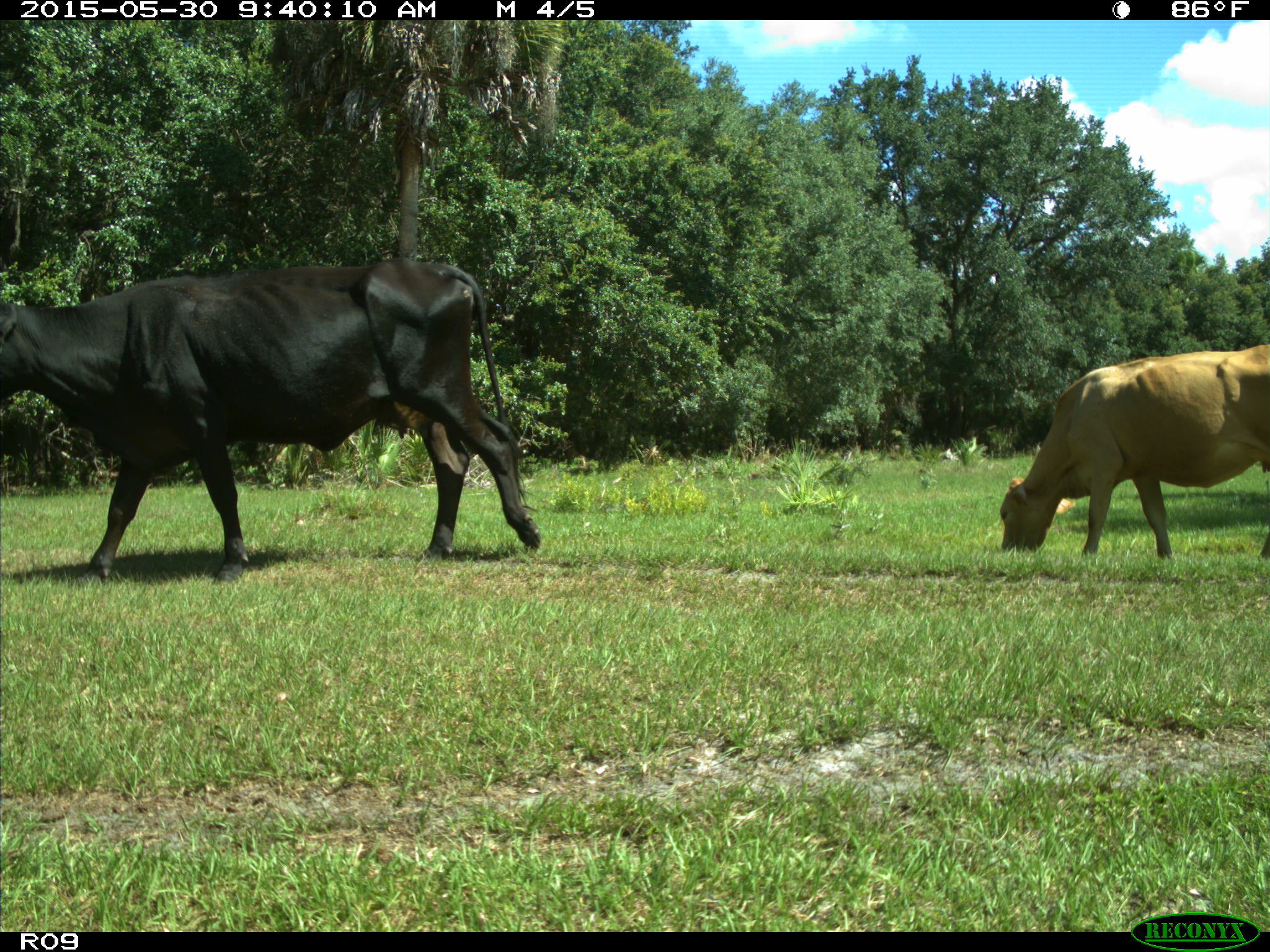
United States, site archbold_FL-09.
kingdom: Animalia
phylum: Chordata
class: Mammalia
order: Artiodactyla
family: Bovidae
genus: Bos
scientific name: Bos taurus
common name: domestic cow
Bos taurus (domestic cow).